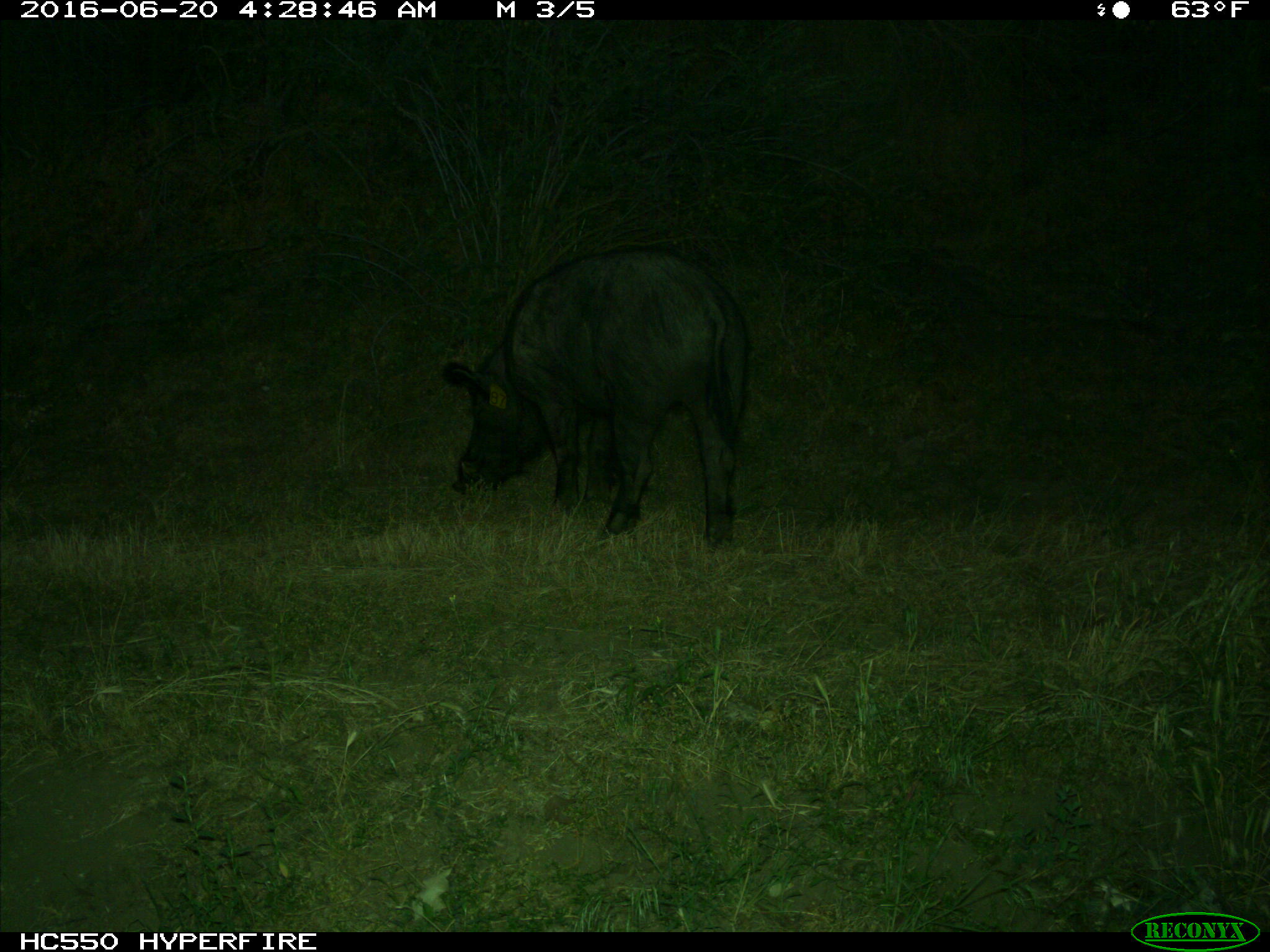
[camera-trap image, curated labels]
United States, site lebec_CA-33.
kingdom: Animalia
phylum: Chordata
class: Mammalia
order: Artiodactyla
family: Suidae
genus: Sus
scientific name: Sus scrofa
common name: wild boar